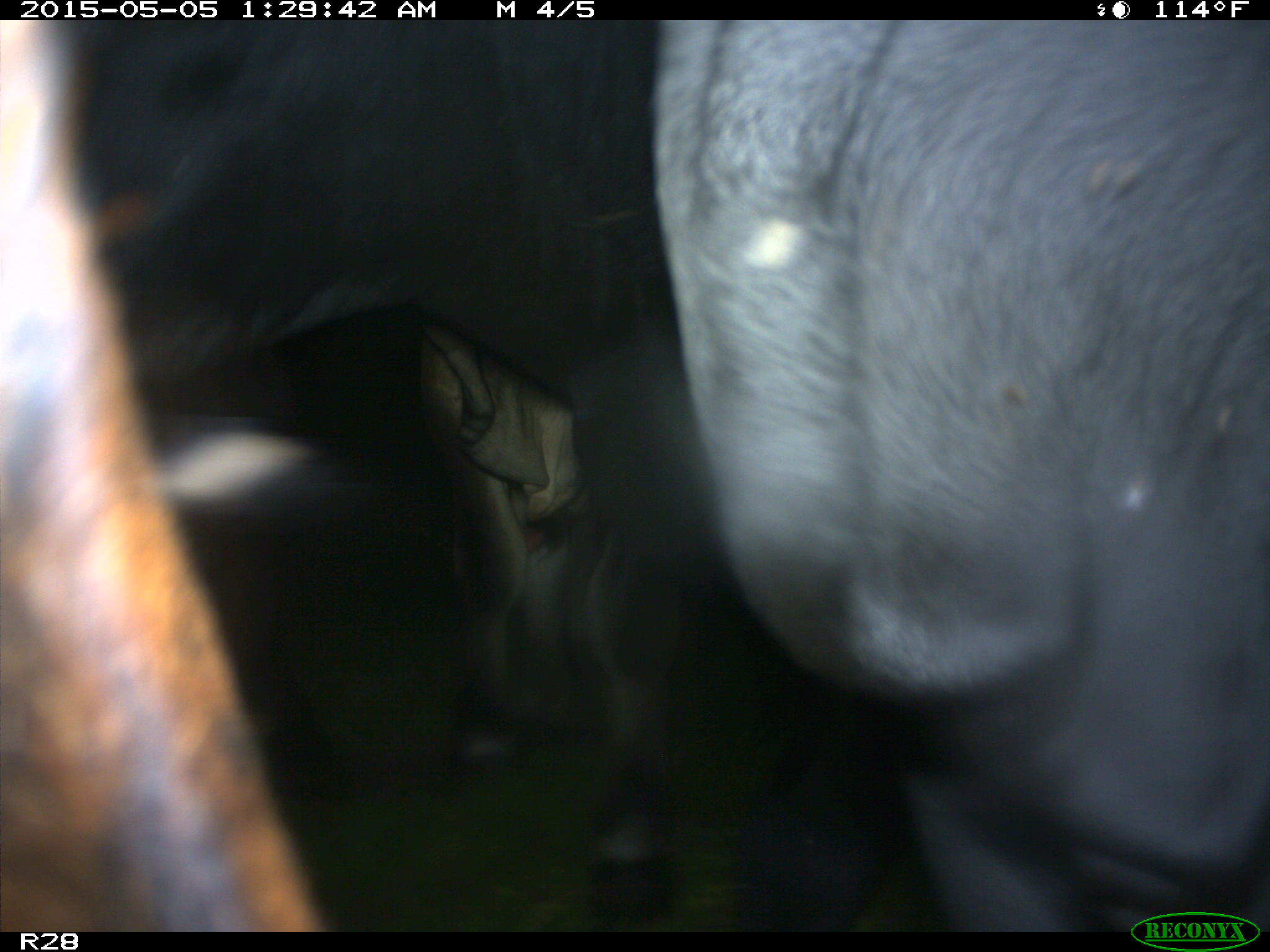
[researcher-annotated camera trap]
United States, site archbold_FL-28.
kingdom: Animalia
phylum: Chordata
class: Mammalia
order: Artiodactyla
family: Bovidae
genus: Bos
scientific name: Bos taurus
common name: domestic cow